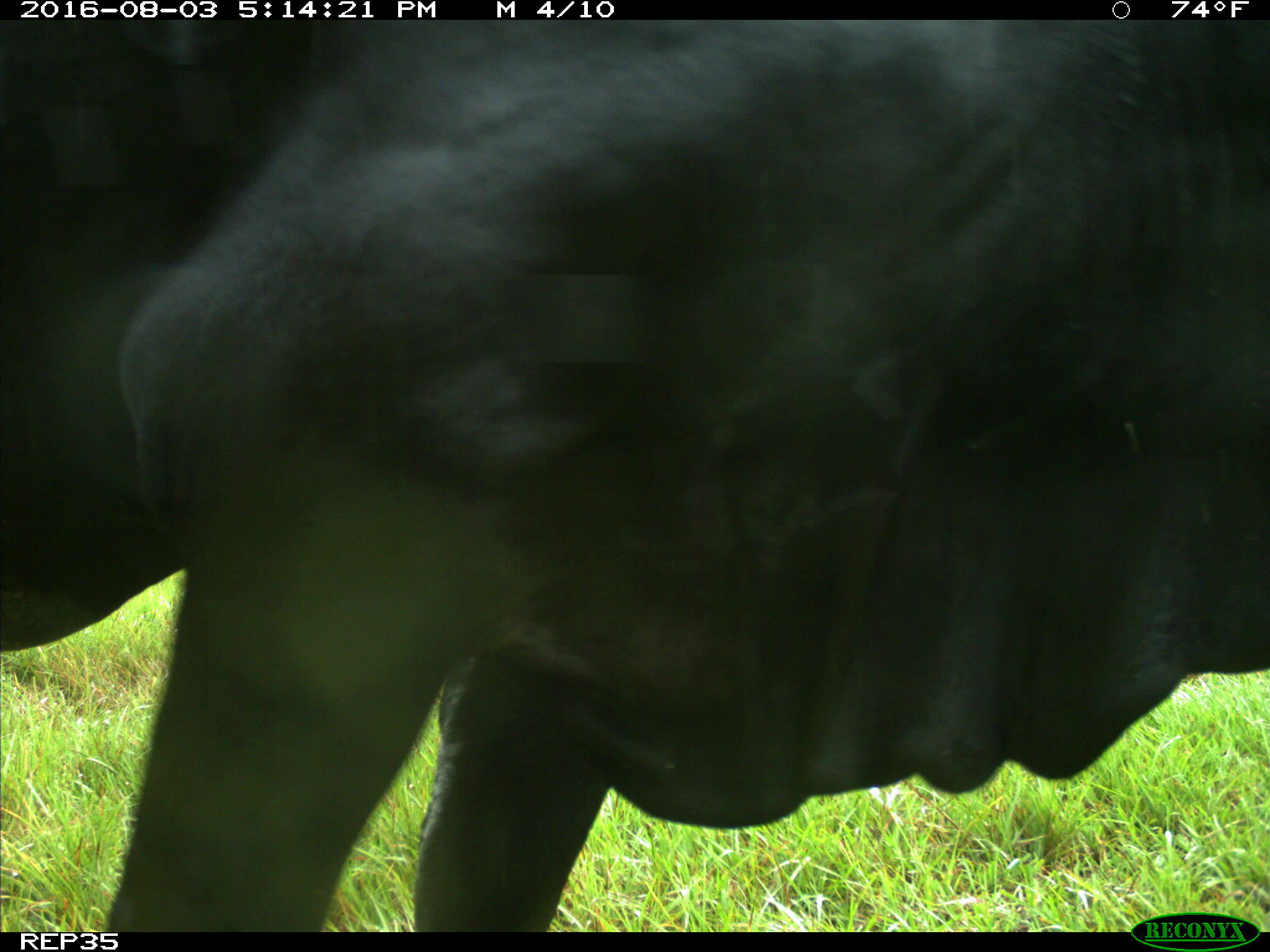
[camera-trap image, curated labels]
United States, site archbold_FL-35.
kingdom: Animalia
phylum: Chordata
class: Mammalia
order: Artiodactyla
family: Bovidae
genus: Bos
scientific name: Bos taurus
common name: domestic cow